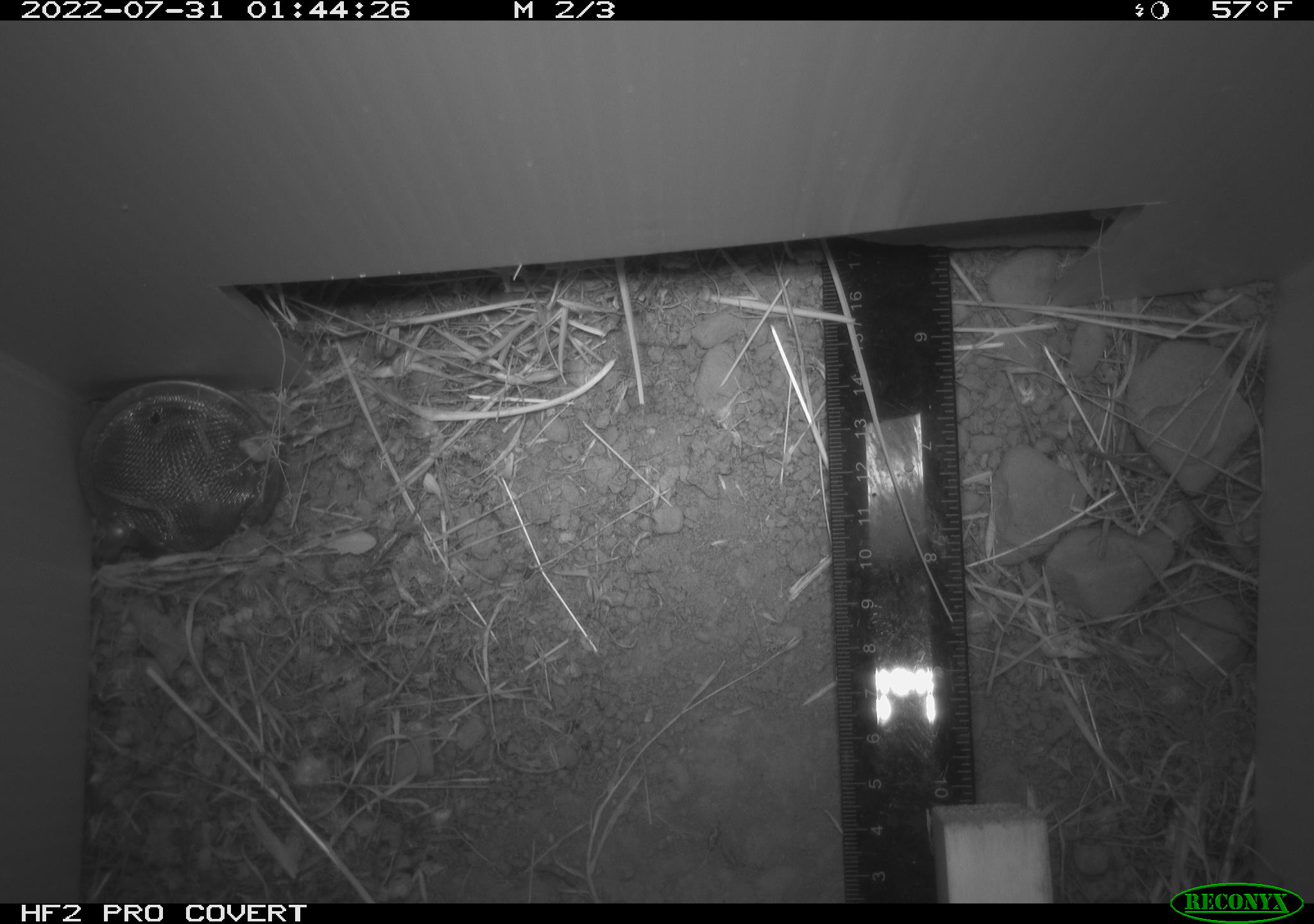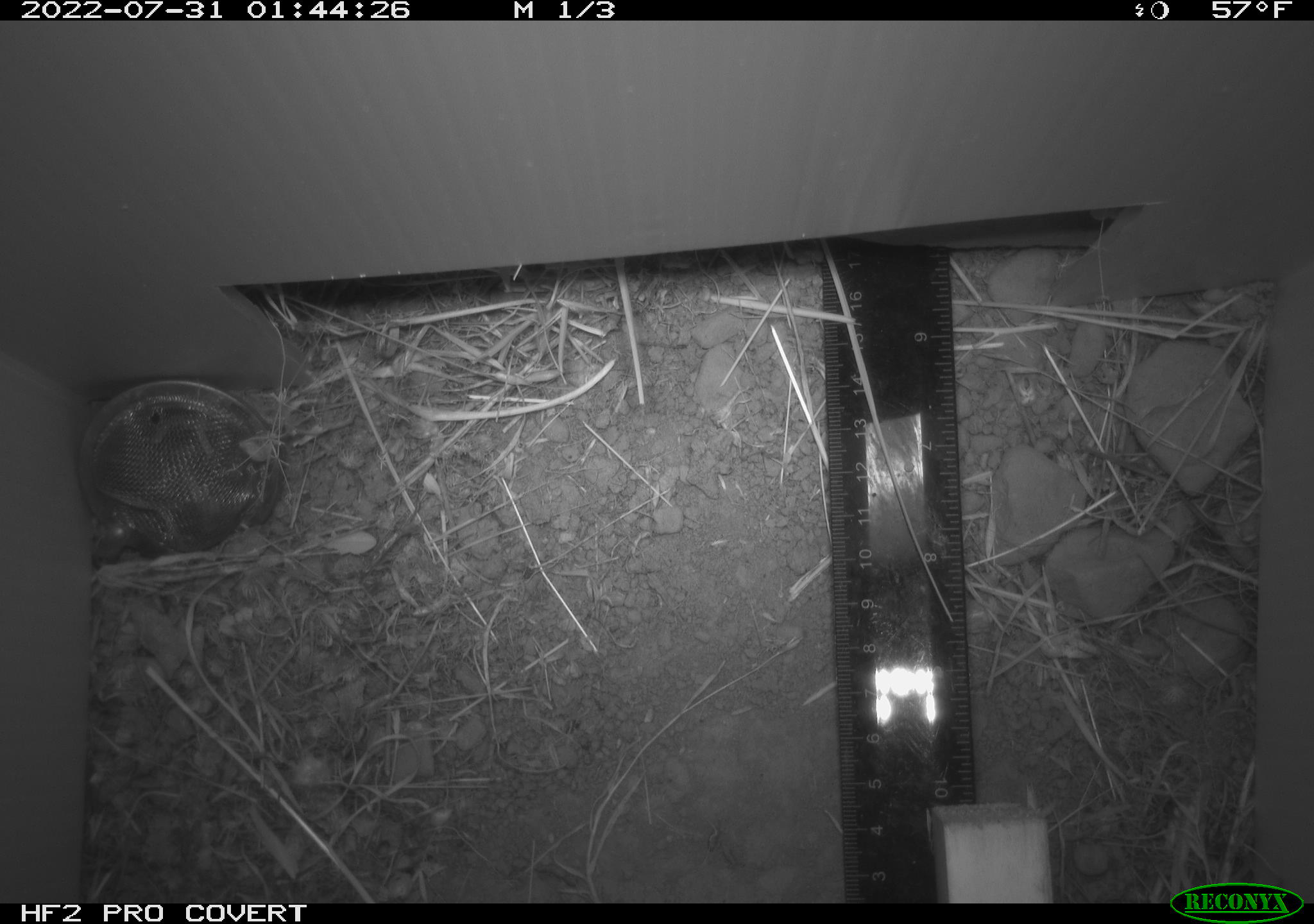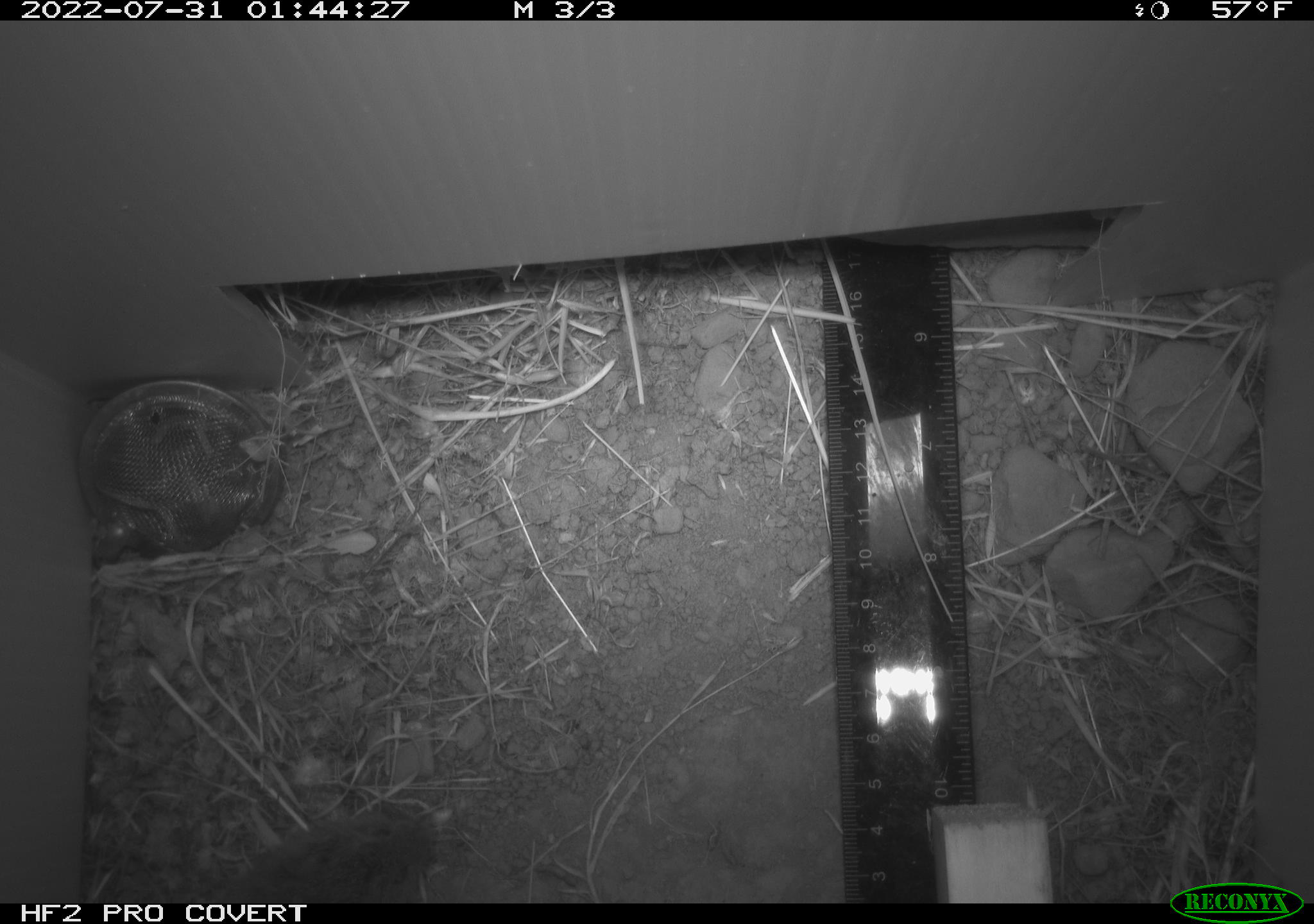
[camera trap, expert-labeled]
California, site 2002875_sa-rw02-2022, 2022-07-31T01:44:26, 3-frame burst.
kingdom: Animalia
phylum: Chordata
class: Mammalia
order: Rodentia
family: Cricetidae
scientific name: Arvicolinae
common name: voles, lemmings, and muskrats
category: arvicolinae subfamily